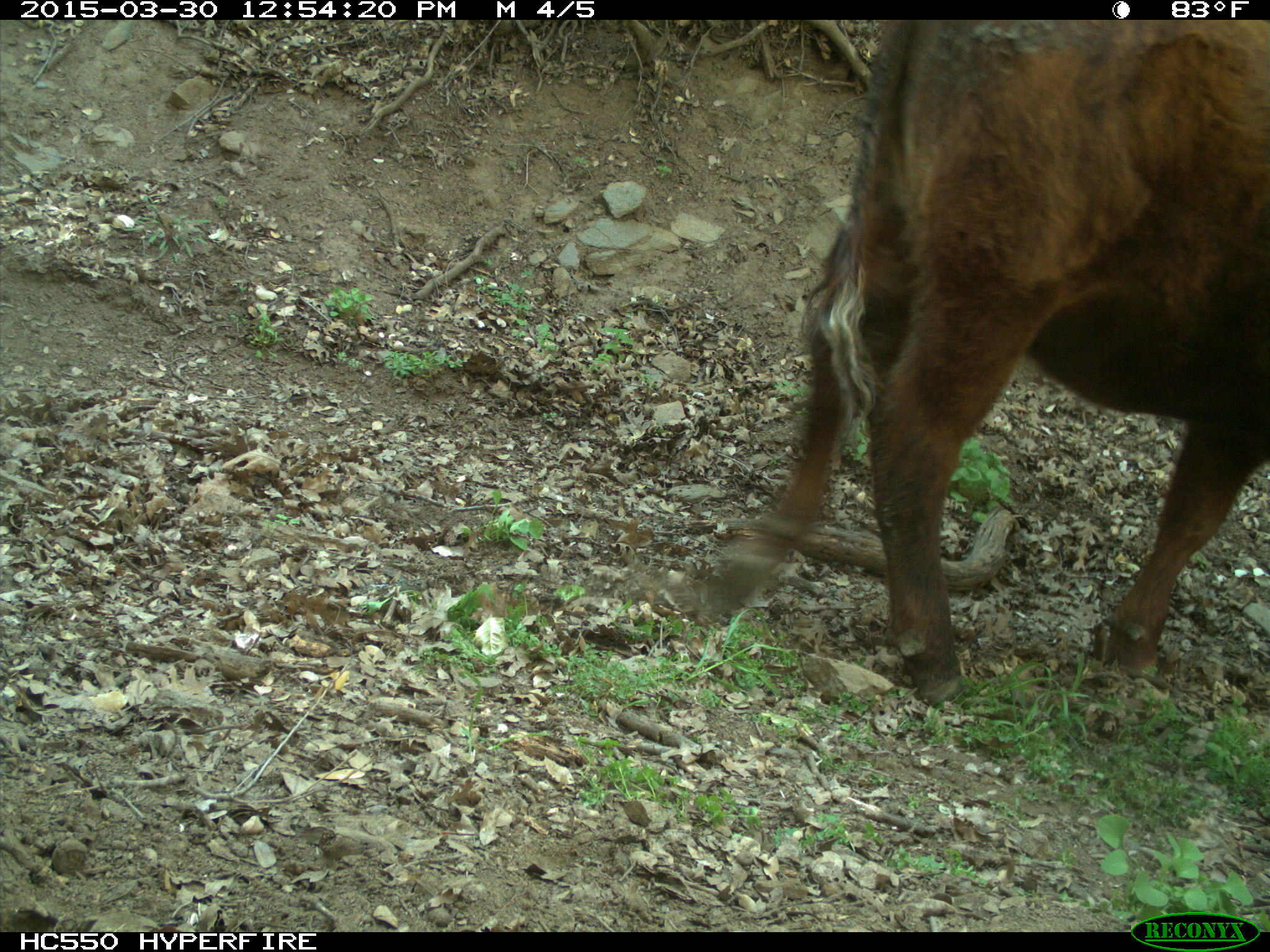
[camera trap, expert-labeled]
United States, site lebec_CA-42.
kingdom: Animalia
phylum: Chordata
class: Mammalia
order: Artiodactyla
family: Bovidae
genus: Bos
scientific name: Bos taurus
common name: domestic cow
Bos taurus (domestic cow).